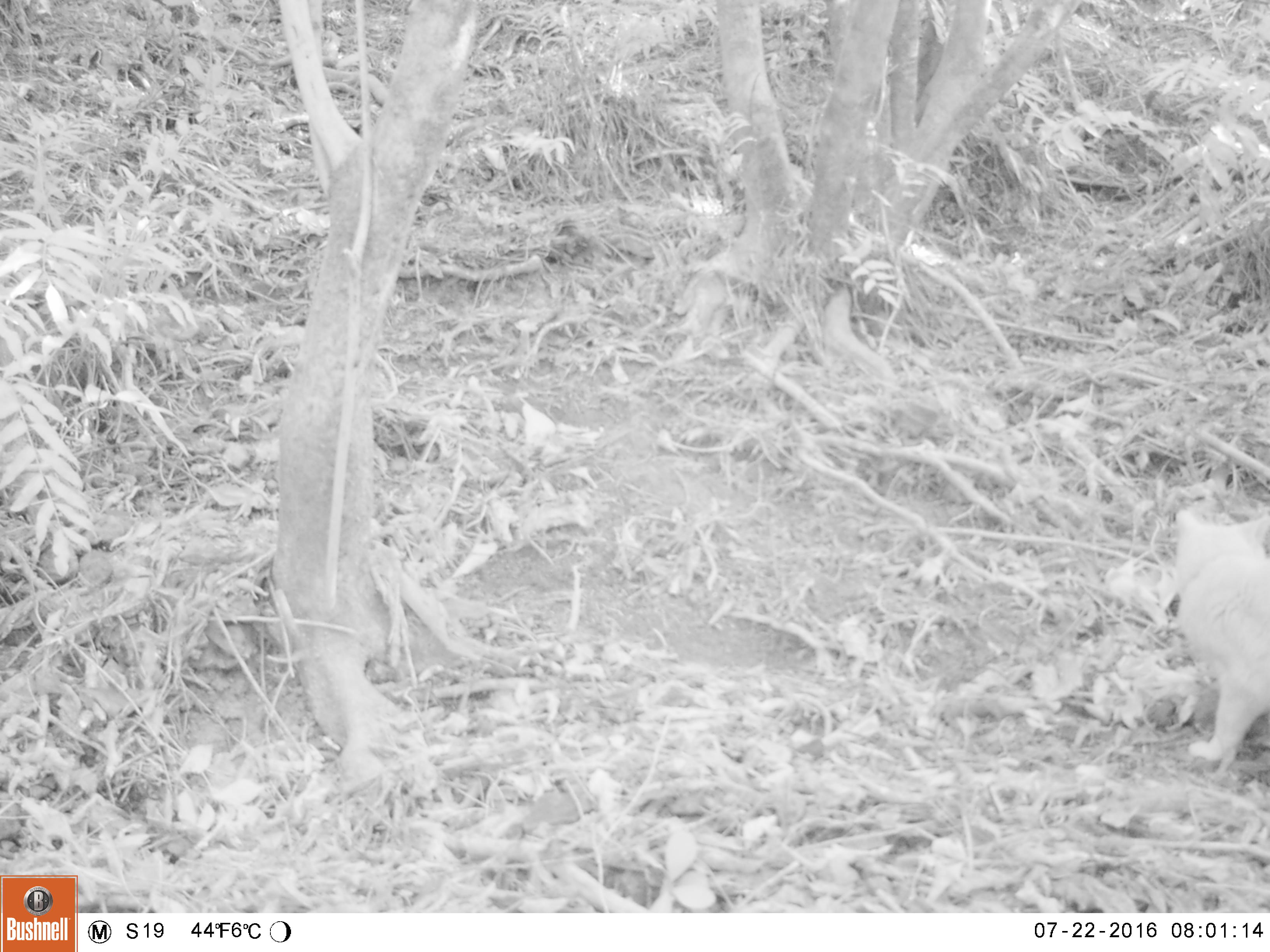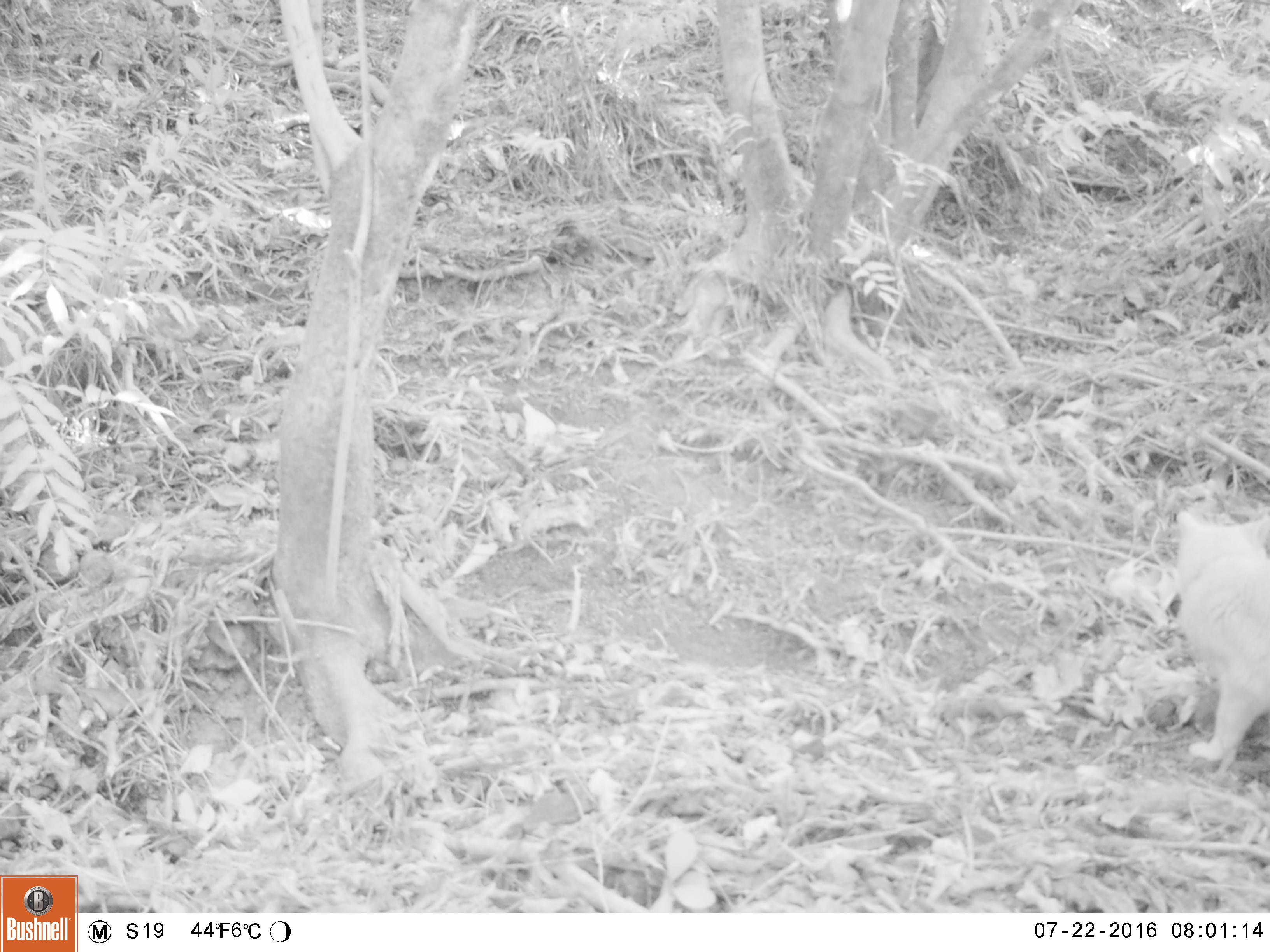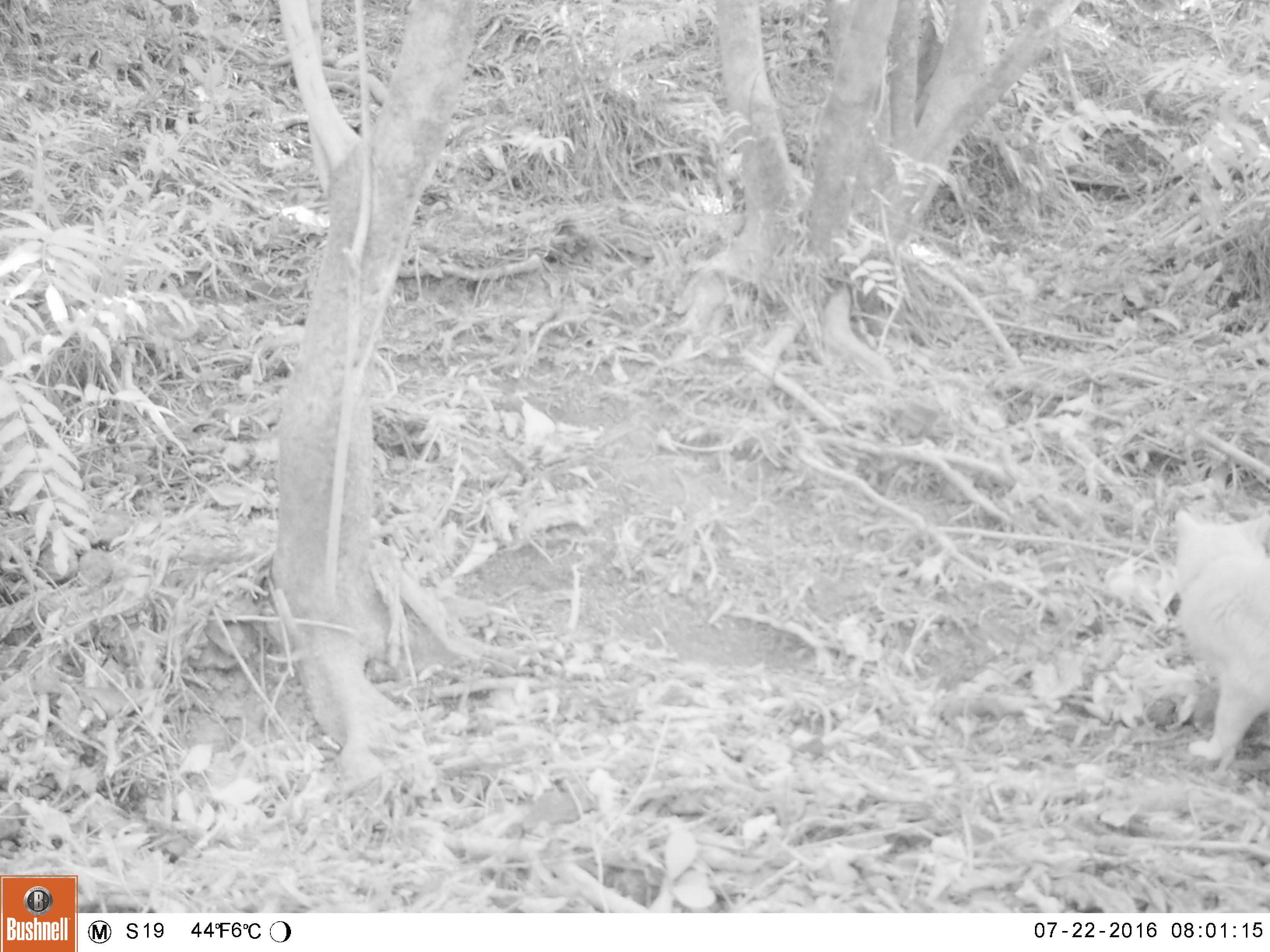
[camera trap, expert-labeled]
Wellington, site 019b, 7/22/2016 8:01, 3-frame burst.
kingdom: Animalia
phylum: Chordata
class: Mammalia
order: Carnivora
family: Felidae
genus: Felis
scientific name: Felis catus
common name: cat